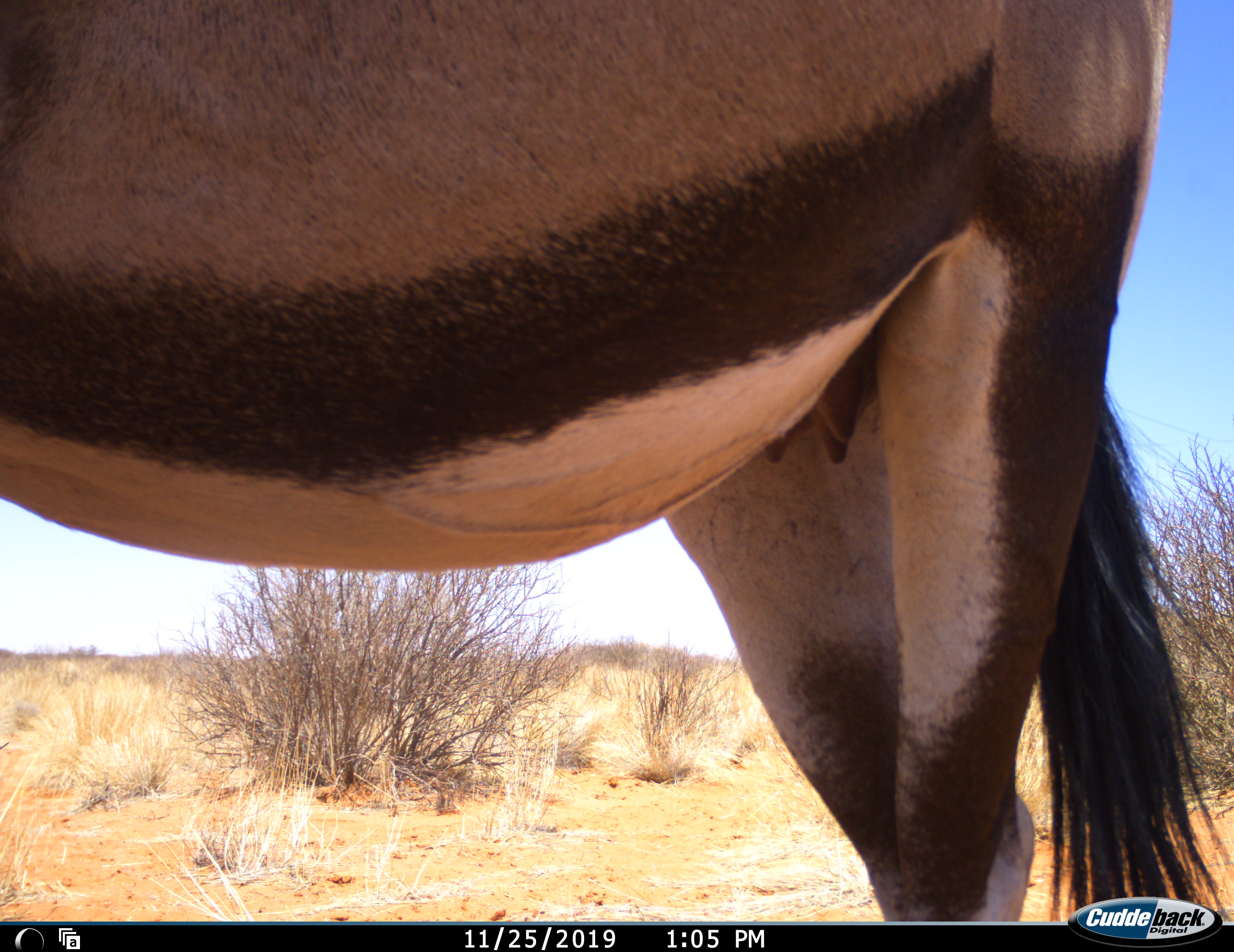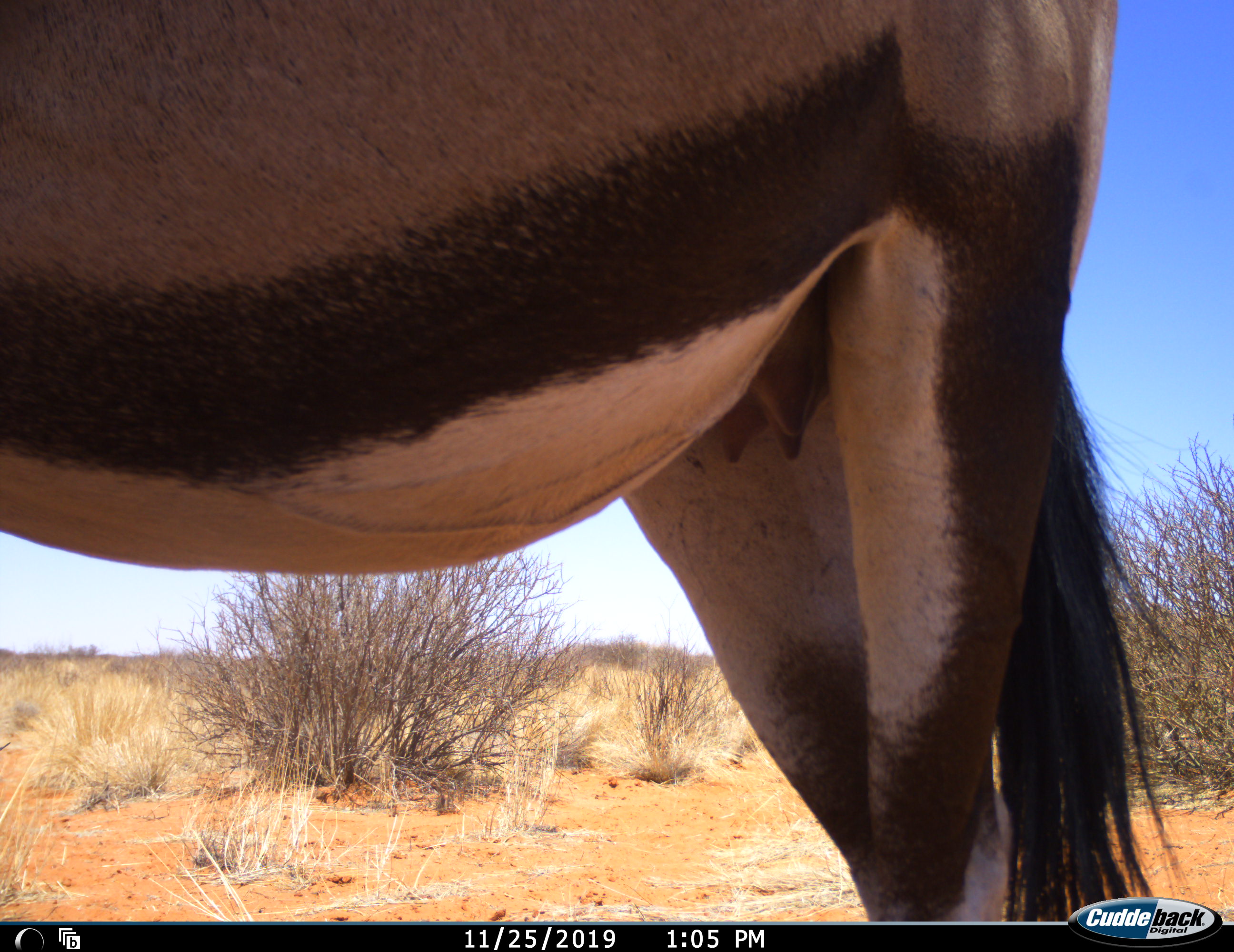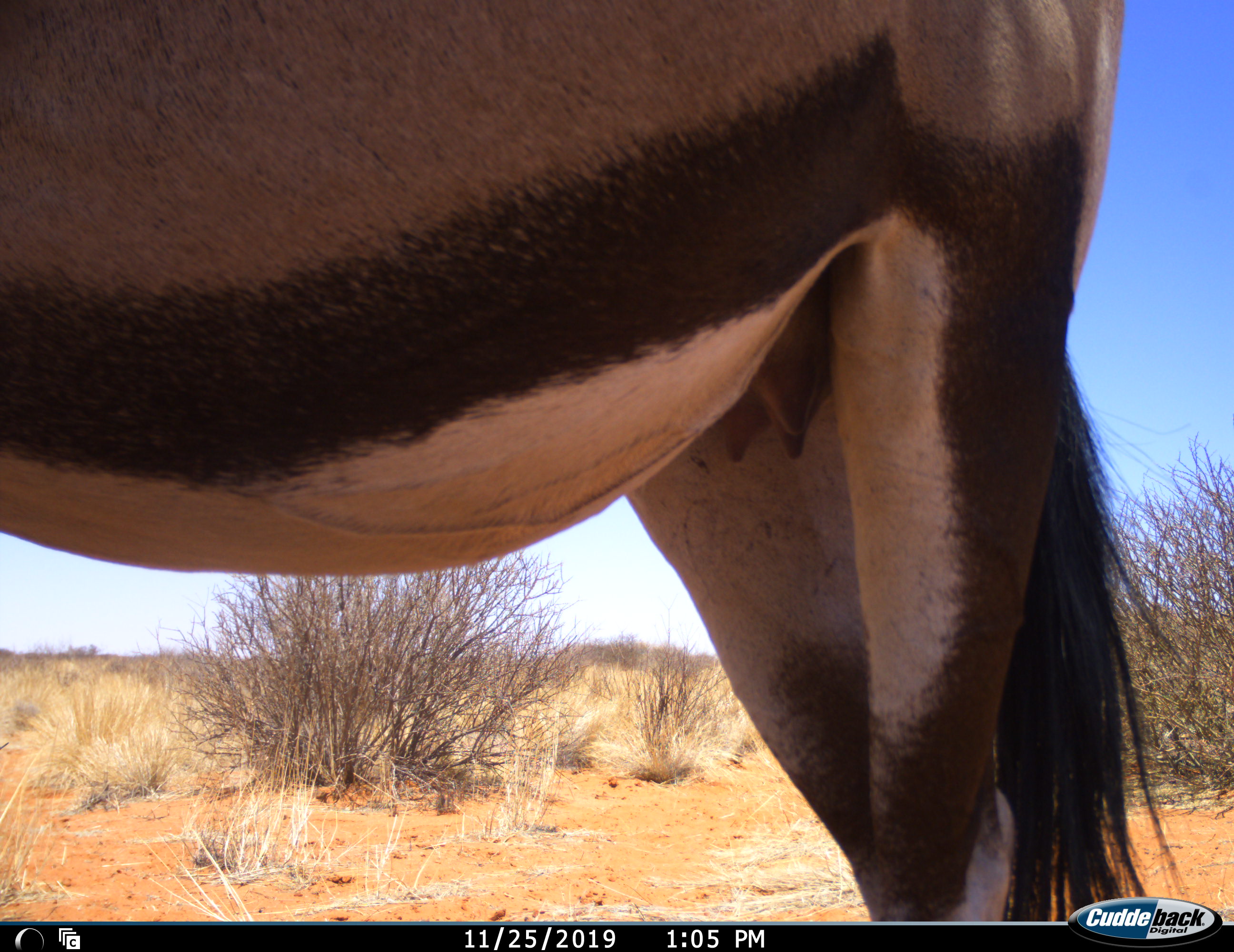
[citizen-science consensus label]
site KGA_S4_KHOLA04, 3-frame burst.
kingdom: Animalia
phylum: Chordata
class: Mammalia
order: Artiodactyla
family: Bovidae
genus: Oryx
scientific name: Oryx gazella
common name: gemsbok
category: oryx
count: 1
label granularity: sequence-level